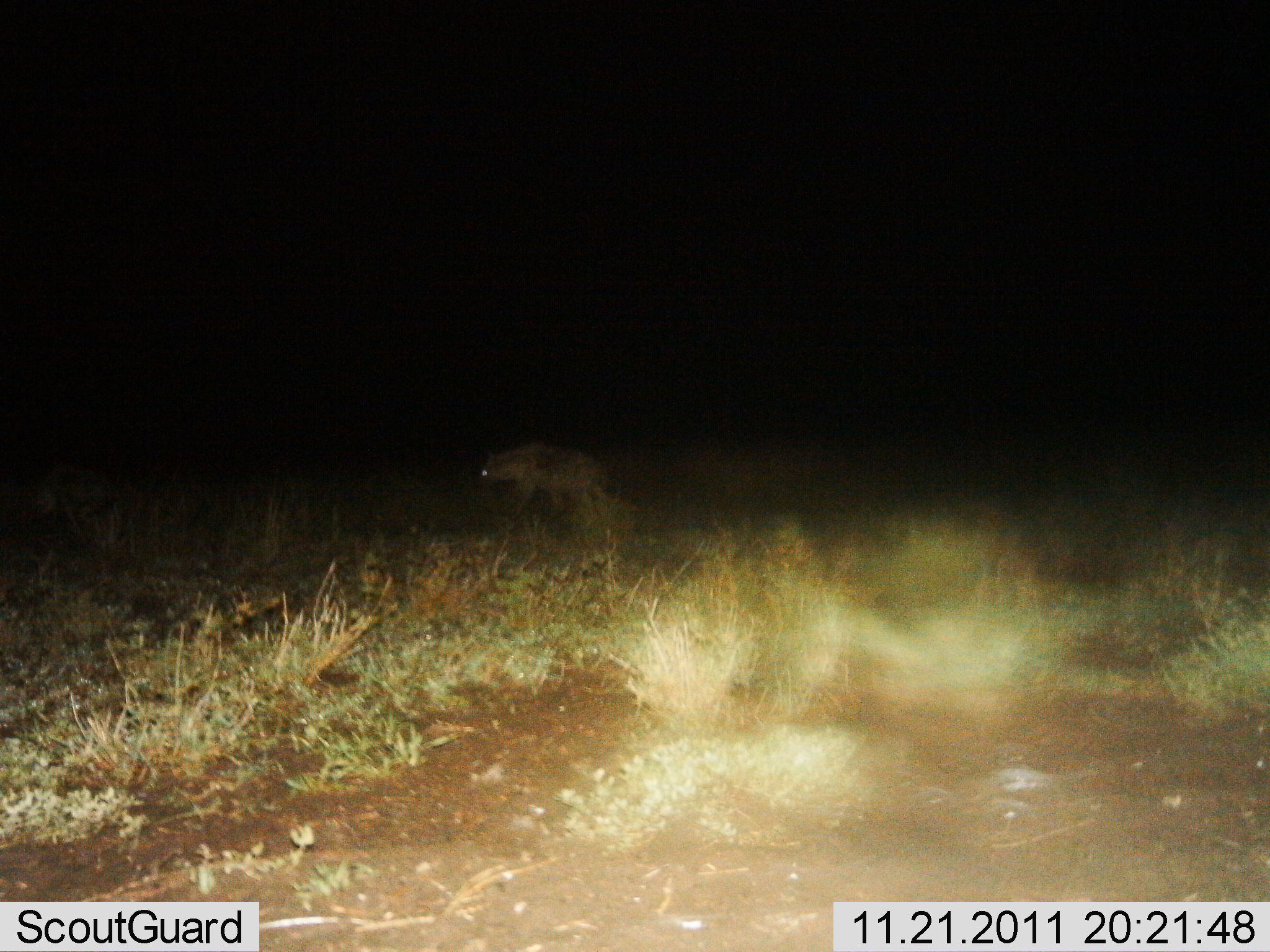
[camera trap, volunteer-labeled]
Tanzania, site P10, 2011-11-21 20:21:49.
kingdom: Animalia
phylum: Chordata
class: Mammalia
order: Carnivora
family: Hyaenidae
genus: Crocuta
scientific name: Crocuta crocuta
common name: spotted hyena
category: hyenaspotted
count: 1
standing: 36%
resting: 0%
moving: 64%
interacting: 0%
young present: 0%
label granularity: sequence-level